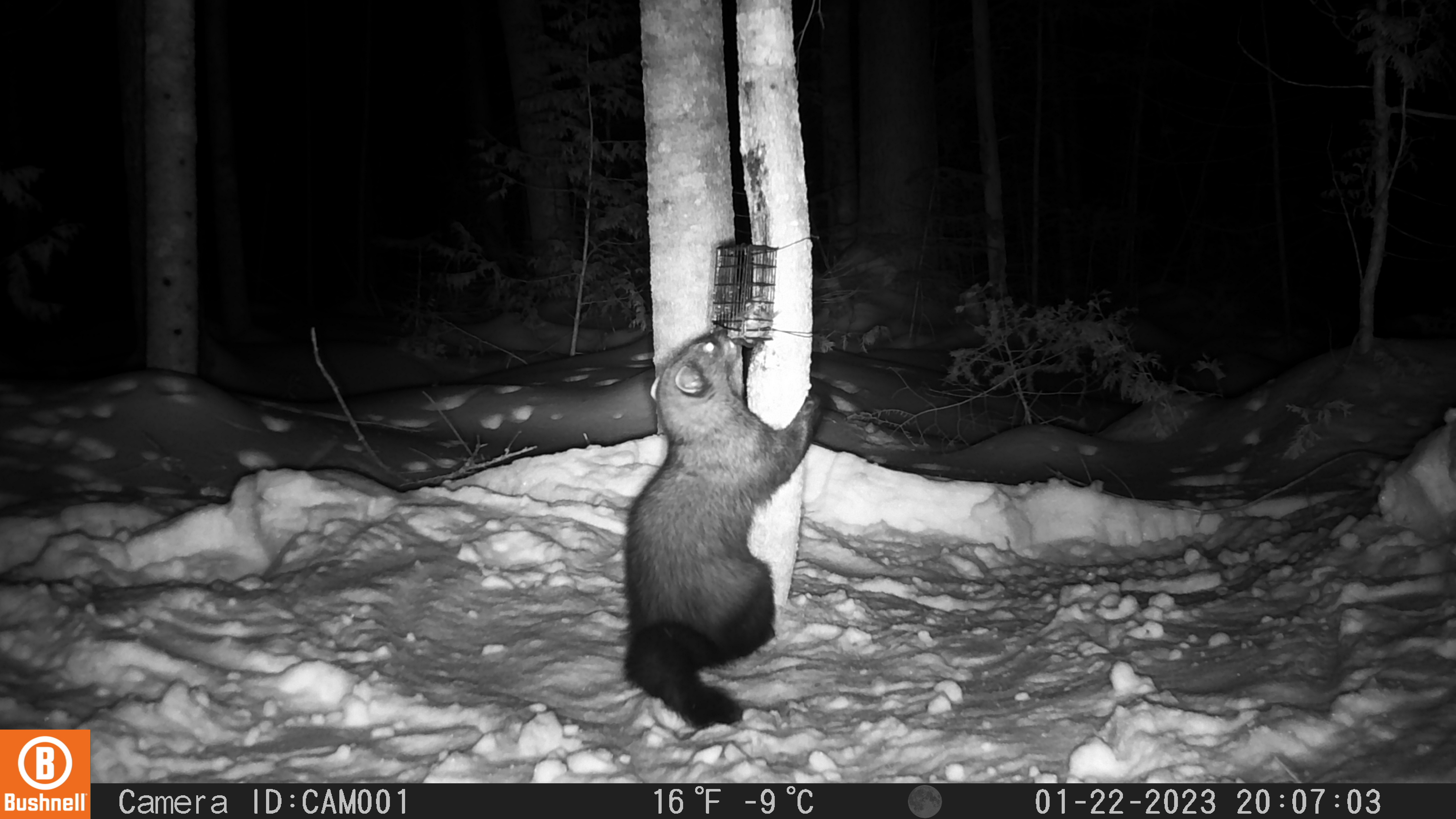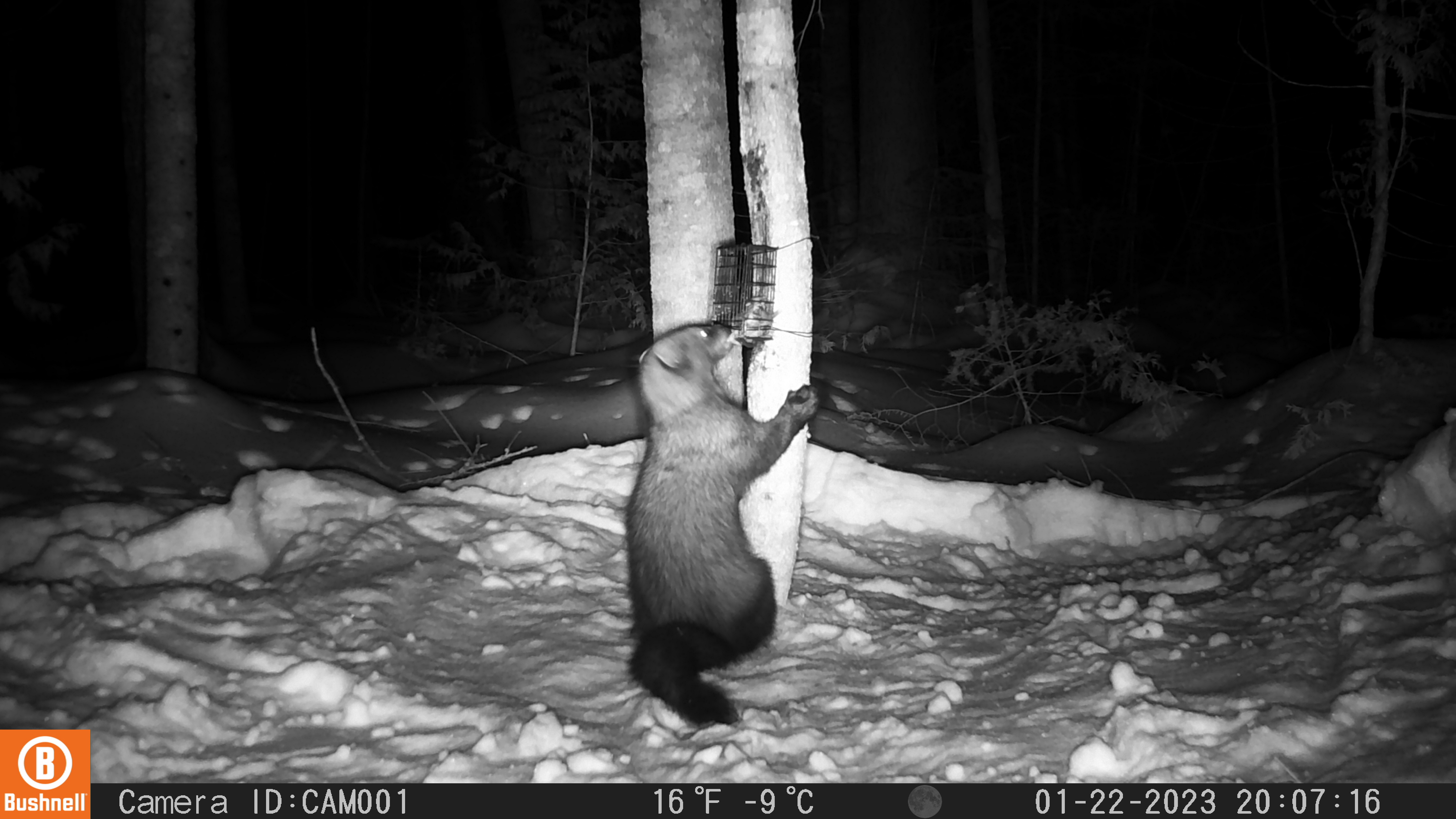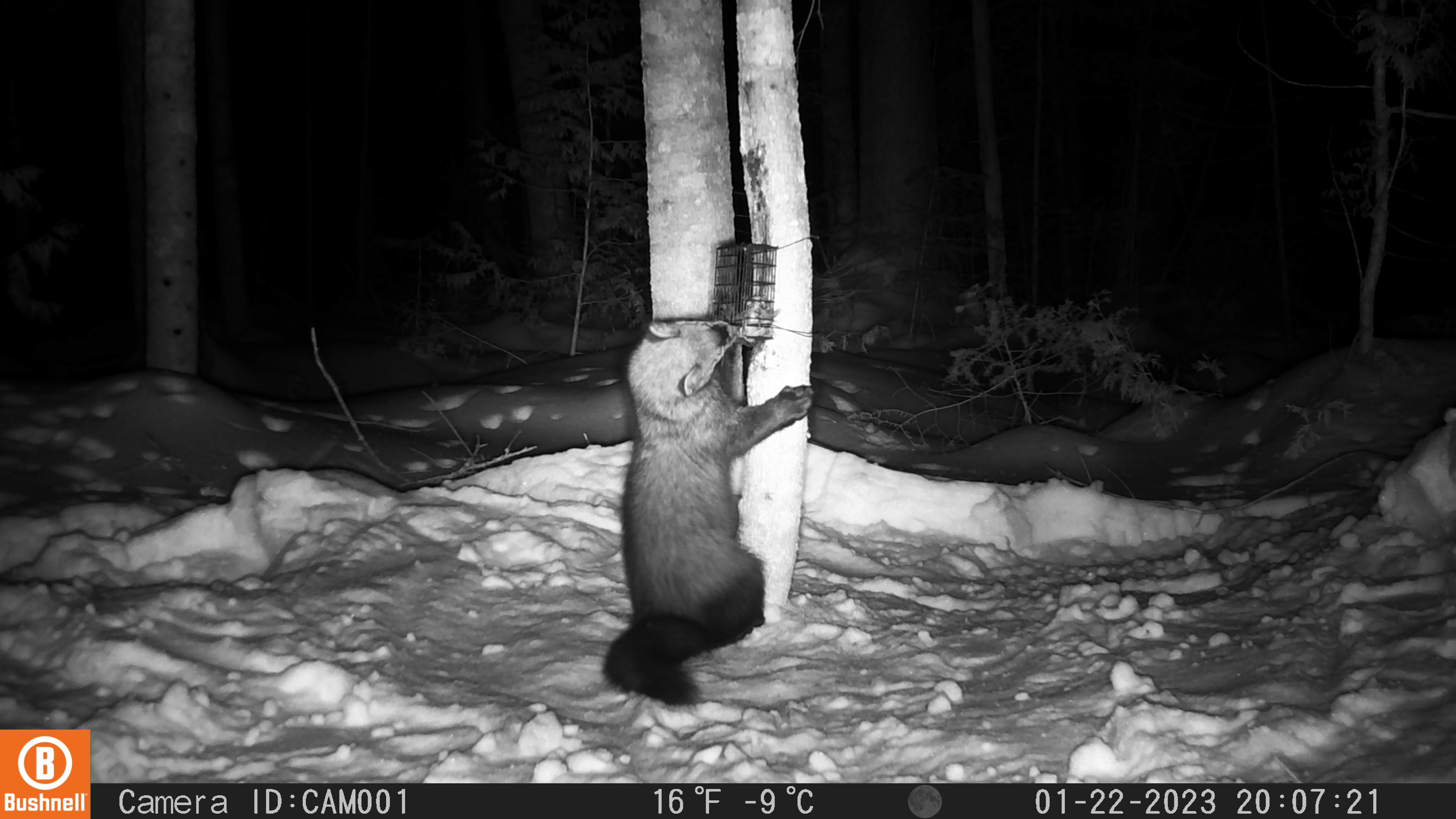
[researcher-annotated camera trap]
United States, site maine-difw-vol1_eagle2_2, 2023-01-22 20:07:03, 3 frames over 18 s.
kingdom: Animalia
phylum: Chordata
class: Mammalia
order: Carnivora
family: Mustelidae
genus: Pekania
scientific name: Pekania pennanti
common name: fisher